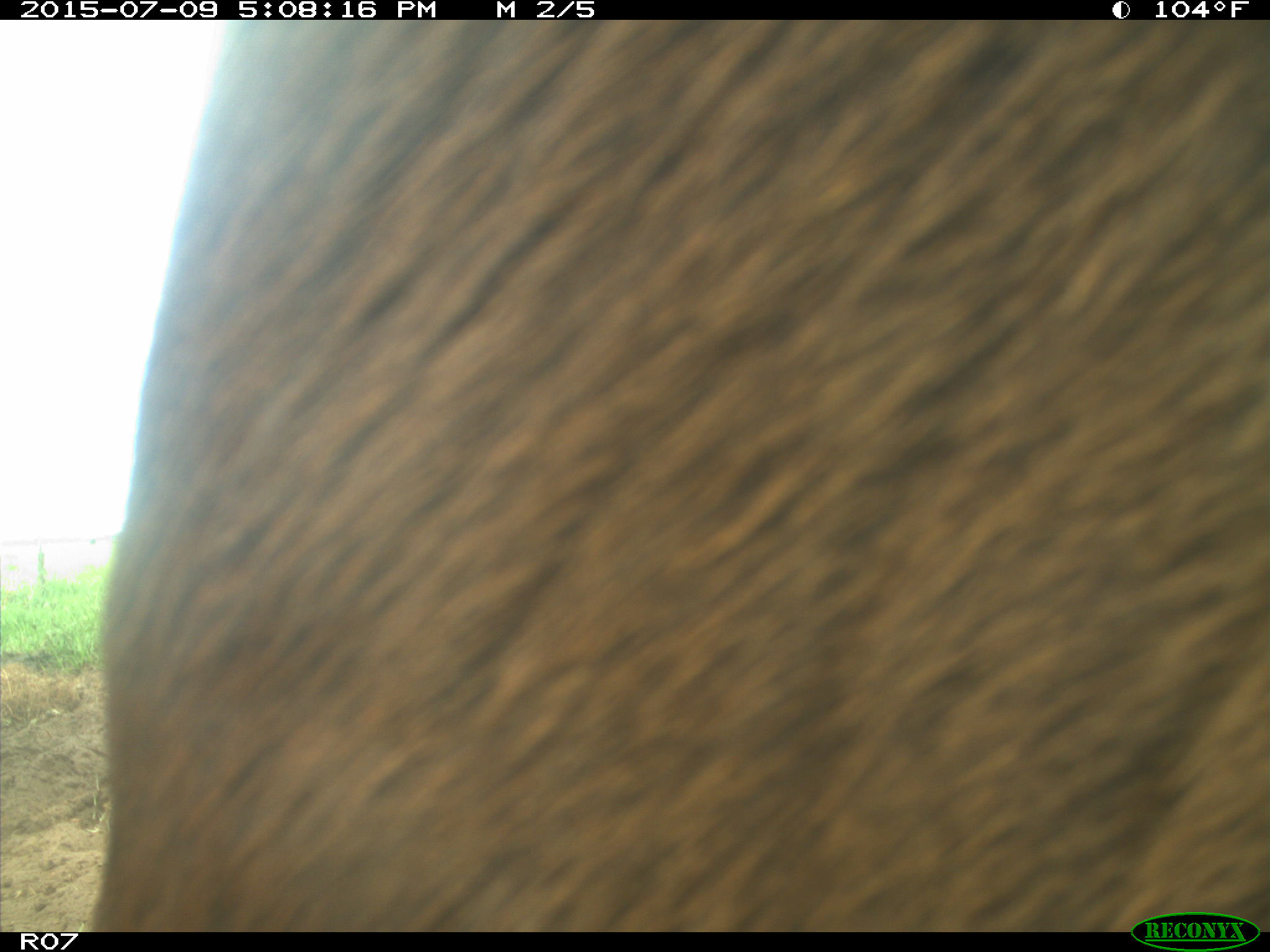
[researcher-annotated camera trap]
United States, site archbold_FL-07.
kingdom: Animalia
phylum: Chordata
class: Mammalia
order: Artiodactyla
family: Bovidae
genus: Bos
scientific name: Bos taurus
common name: domestic cow